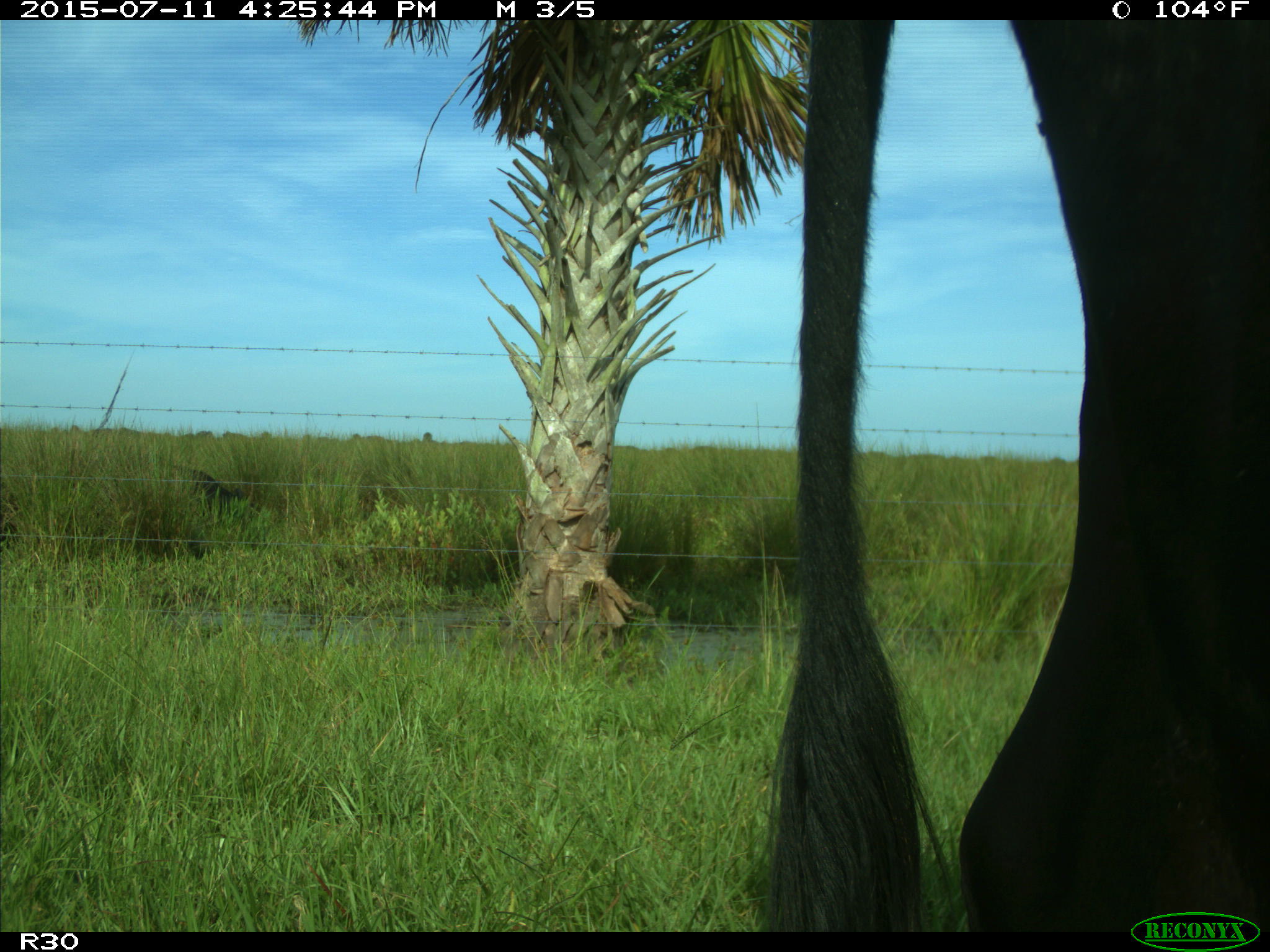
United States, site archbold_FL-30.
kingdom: Animalia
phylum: Chordata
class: Mammalia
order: Artiodactyla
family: Bovidae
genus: Bos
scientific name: Bos taurus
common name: domestic cow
Bos taurus (domestic cow).